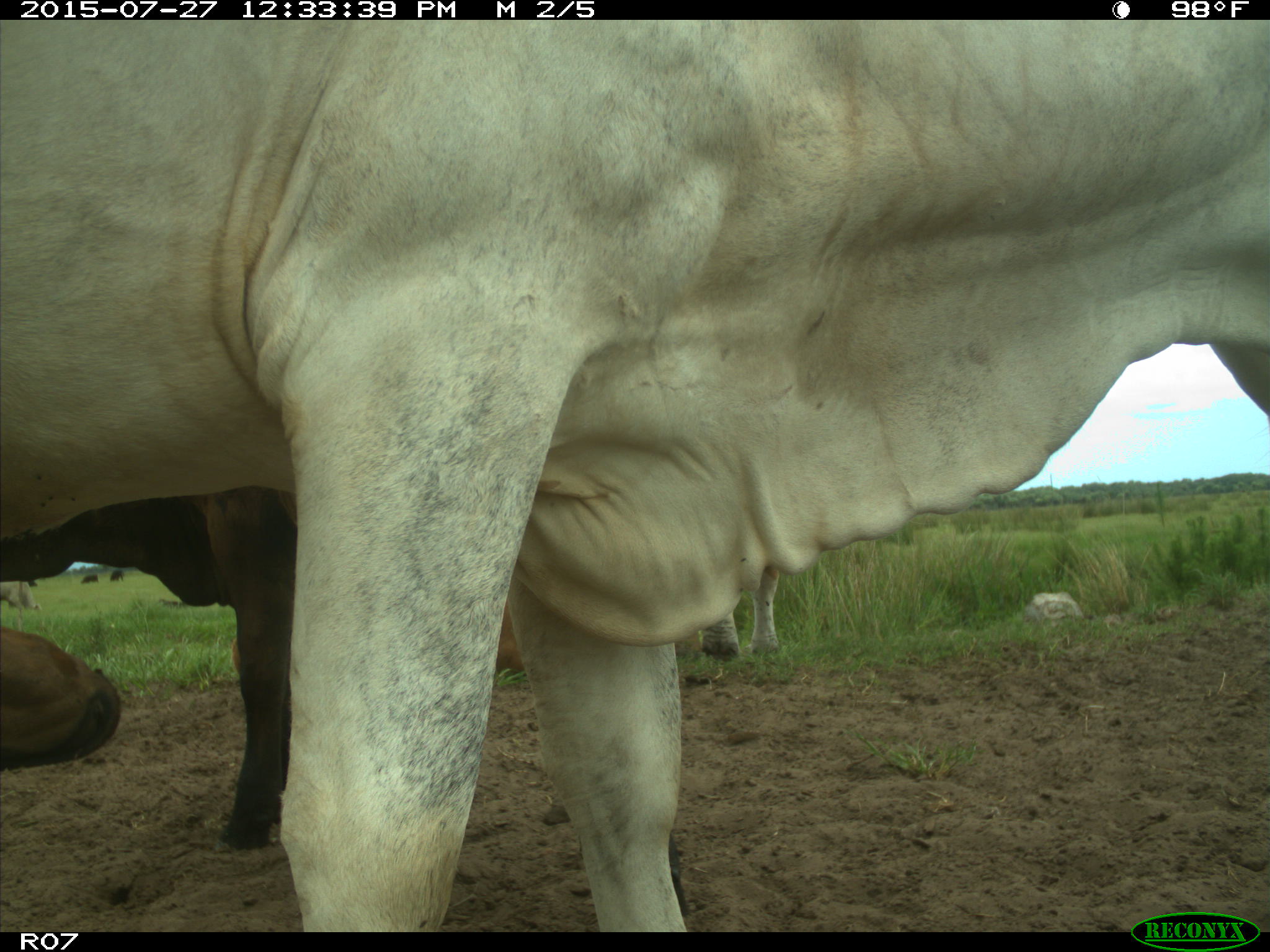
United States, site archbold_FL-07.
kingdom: Animalia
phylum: Chordata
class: Mammalia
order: Artiodactyla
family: Bovidae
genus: Bos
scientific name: Bos taurus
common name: domestic cow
Bos taurus (domestic cow).